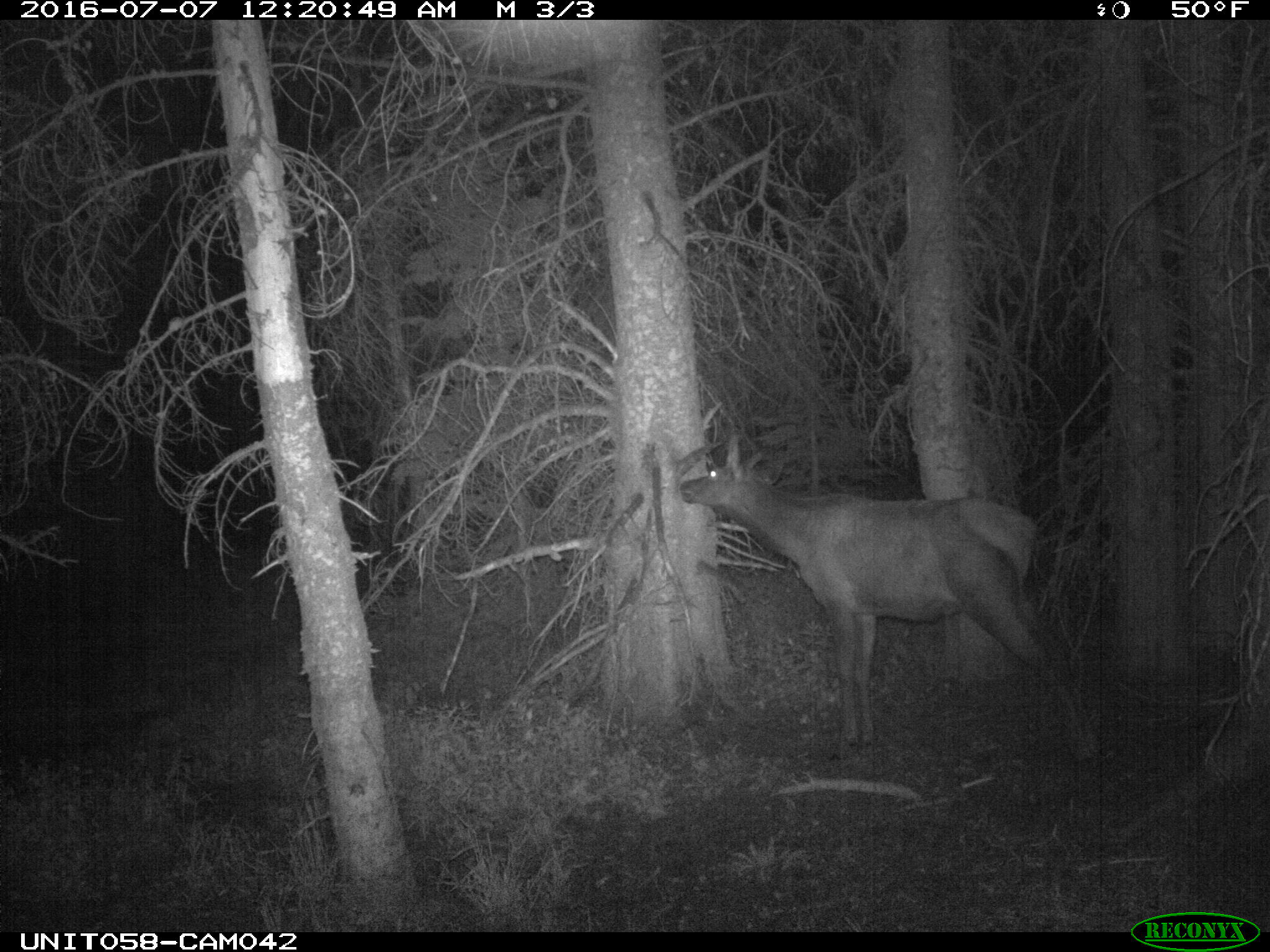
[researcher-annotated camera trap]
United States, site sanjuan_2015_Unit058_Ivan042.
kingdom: Animalia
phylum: Chordata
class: Mammalia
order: Artiodactyla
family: Cervidae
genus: Cervus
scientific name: Cervus elaphus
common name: red deer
Cervus elaphus (red deer).